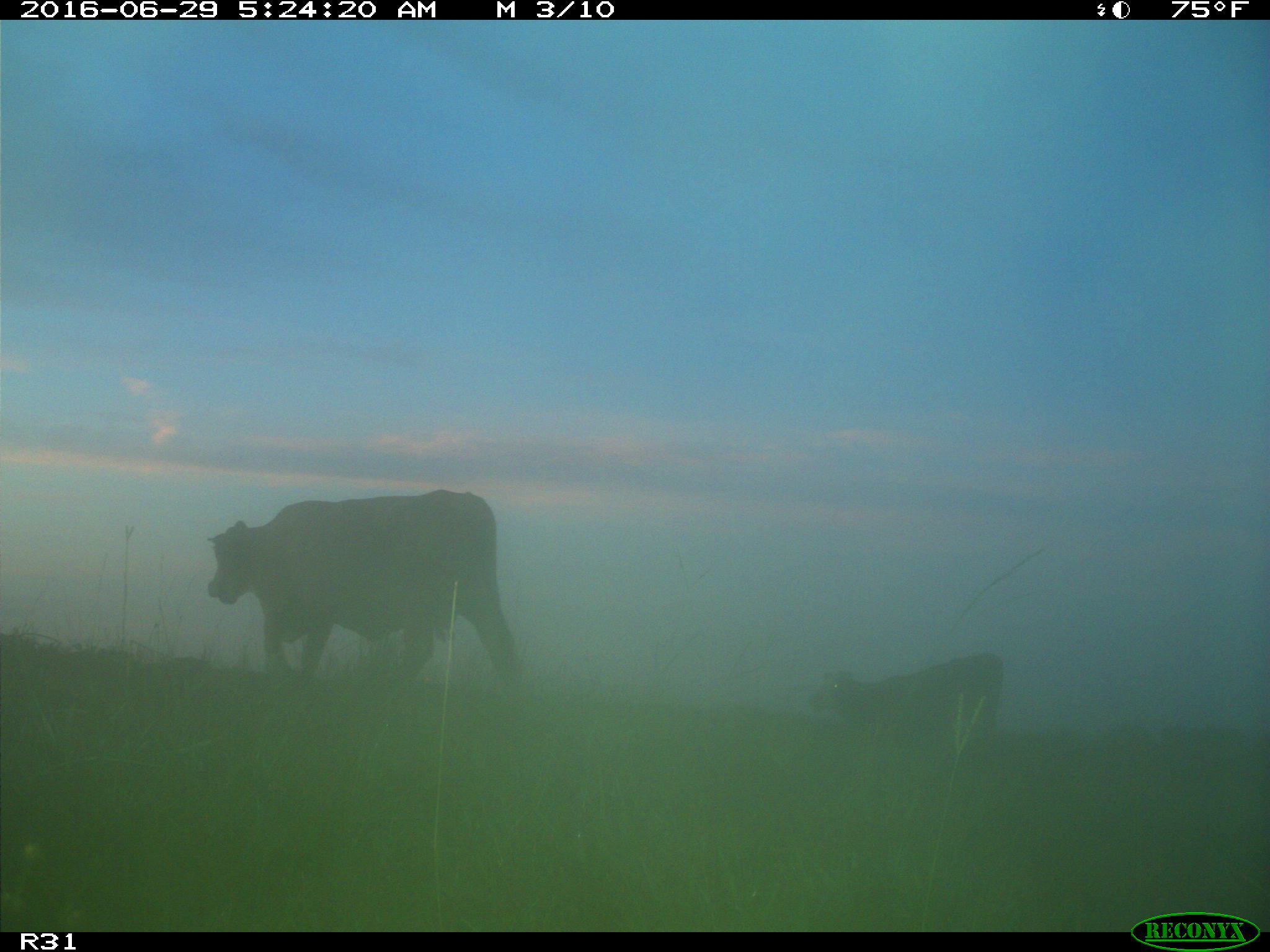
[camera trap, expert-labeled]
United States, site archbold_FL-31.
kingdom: Animalia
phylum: Chordata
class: Mammalia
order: Artiodactyla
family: Bovidae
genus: Bos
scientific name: Bos taurus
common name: domestic cow